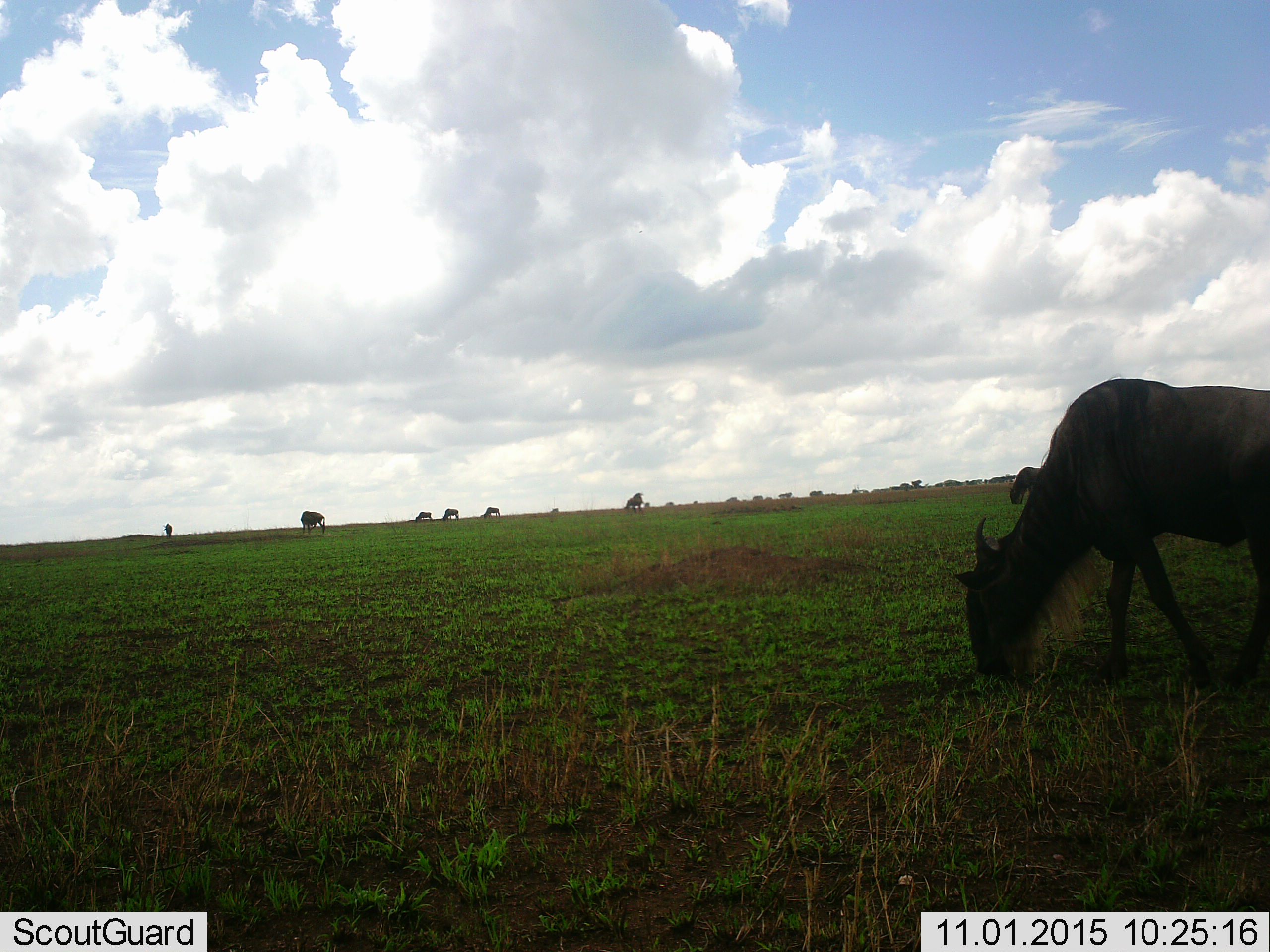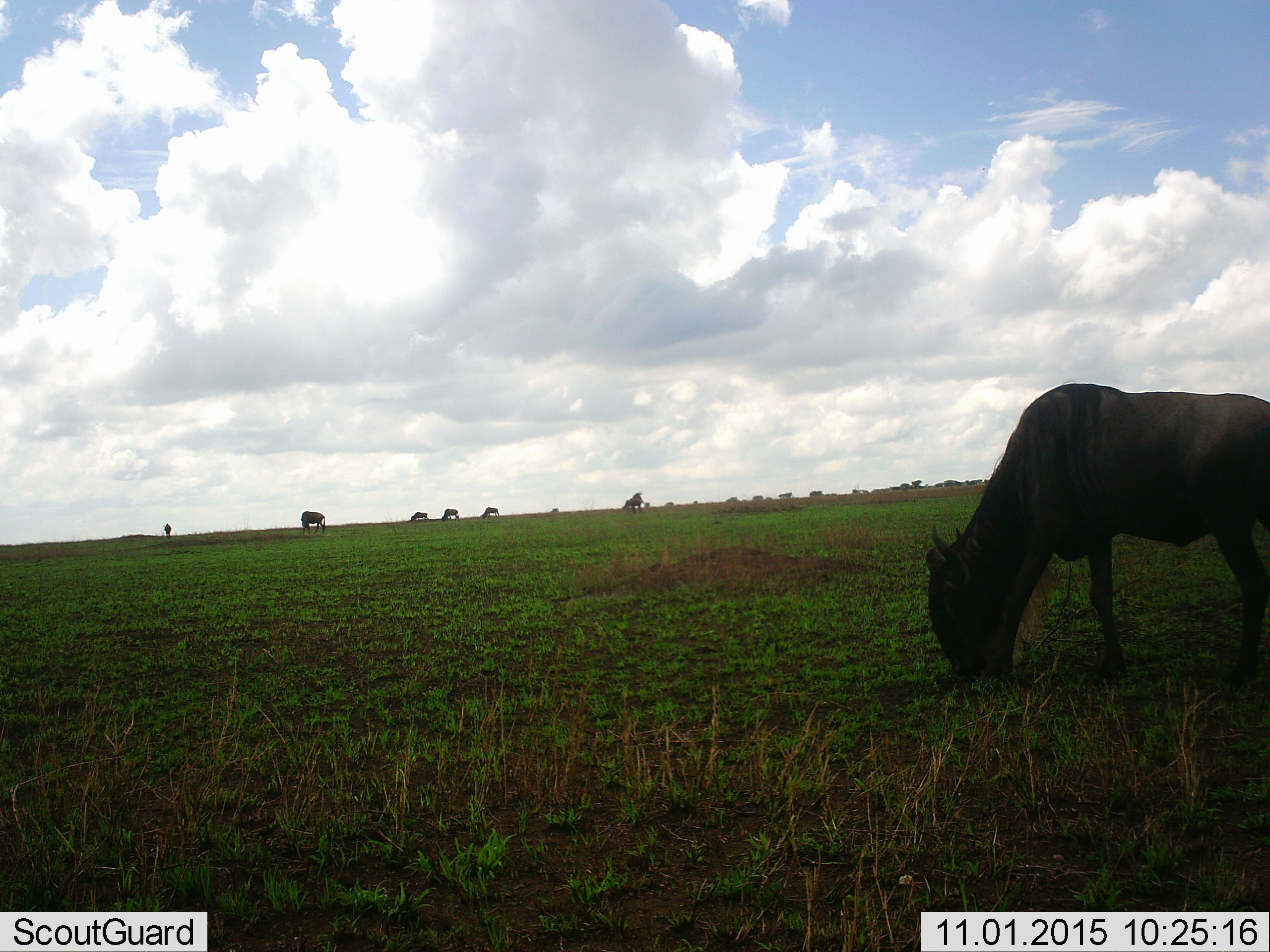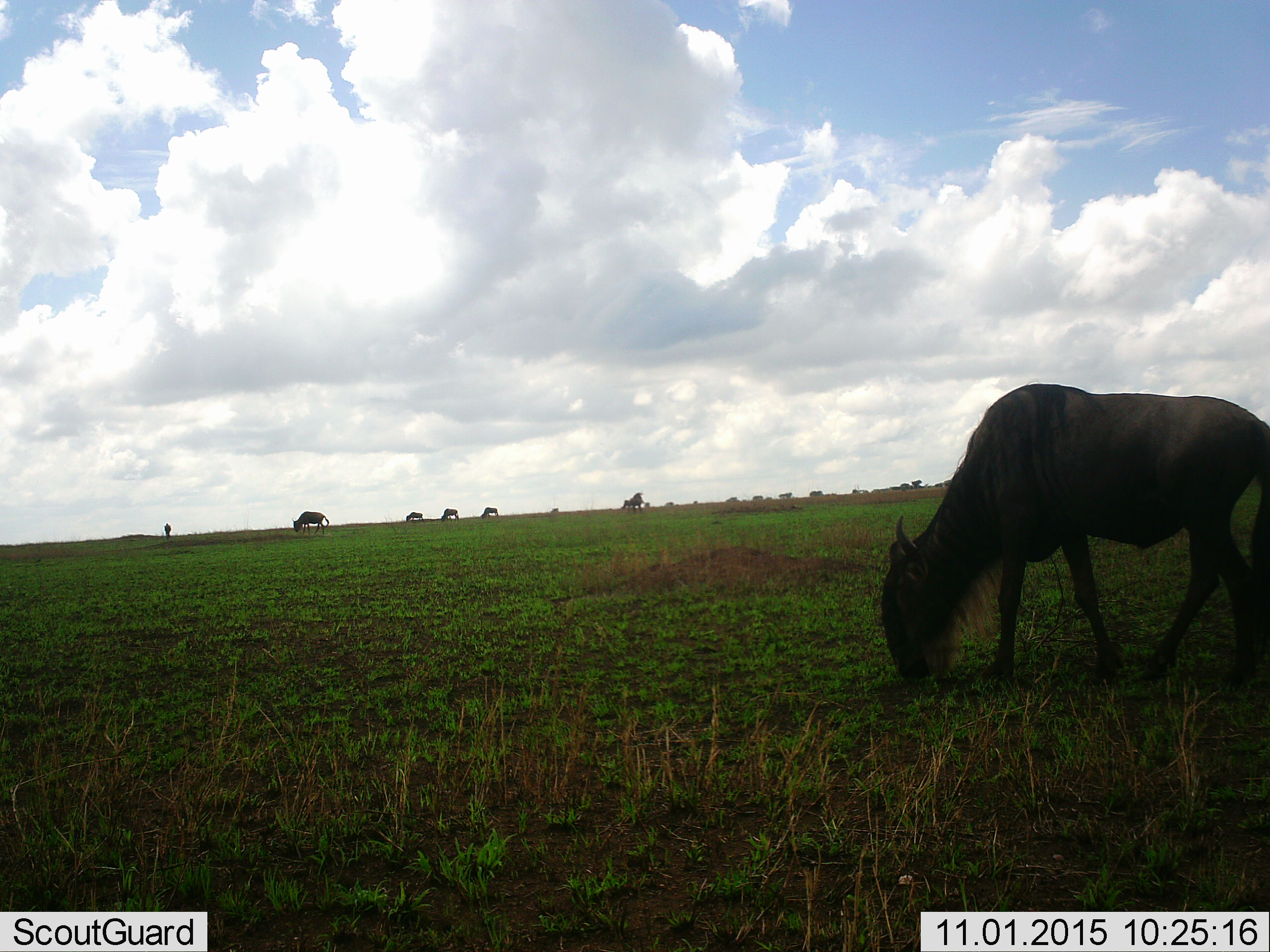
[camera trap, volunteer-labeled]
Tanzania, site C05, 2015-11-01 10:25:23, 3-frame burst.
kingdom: Animalia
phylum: Chordata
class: Mammalia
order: Artiodactyla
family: Bovidae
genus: Connochaetes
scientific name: Connochaetes taurinus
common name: blue wildebeest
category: wildebeest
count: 7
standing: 38%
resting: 0%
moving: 46%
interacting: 0%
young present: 0%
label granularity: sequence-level